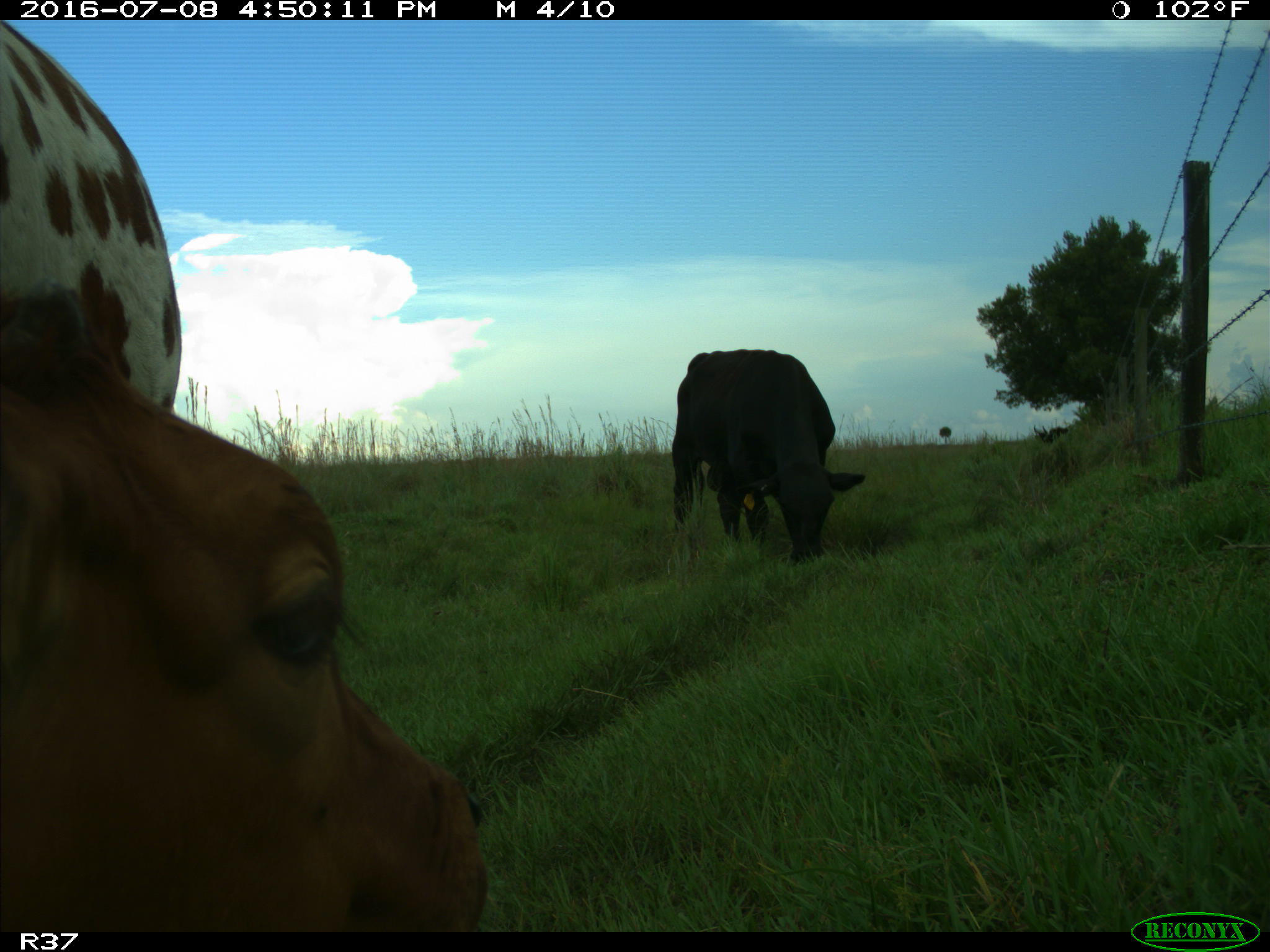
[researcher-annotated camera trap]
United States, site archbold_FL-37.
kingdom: Animalia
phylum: Chordata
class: Mammalia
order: Artiodactyla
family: Bovidae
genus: Bos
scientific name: Bos taurus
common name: domestic cow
Bos taurus (domestic cow).